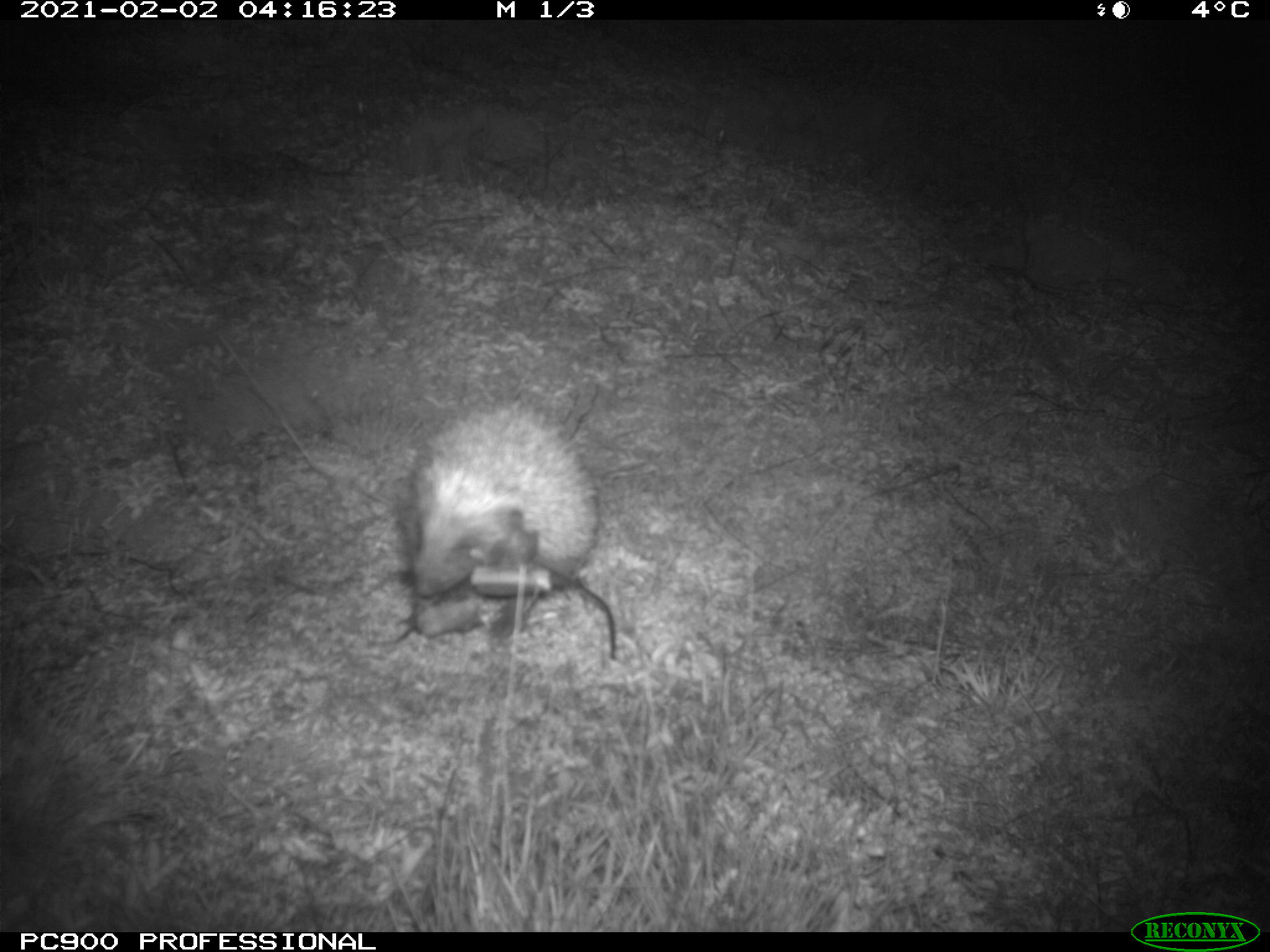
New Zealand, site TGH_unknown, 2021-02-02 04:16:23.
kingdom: Animalia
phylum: Chordata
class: Mammalia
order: Eulipotyphla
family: Erinaceidae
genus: Erinaceus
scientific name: Erinaceus europaeus europaeus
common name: european hedgehog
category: hedgehog